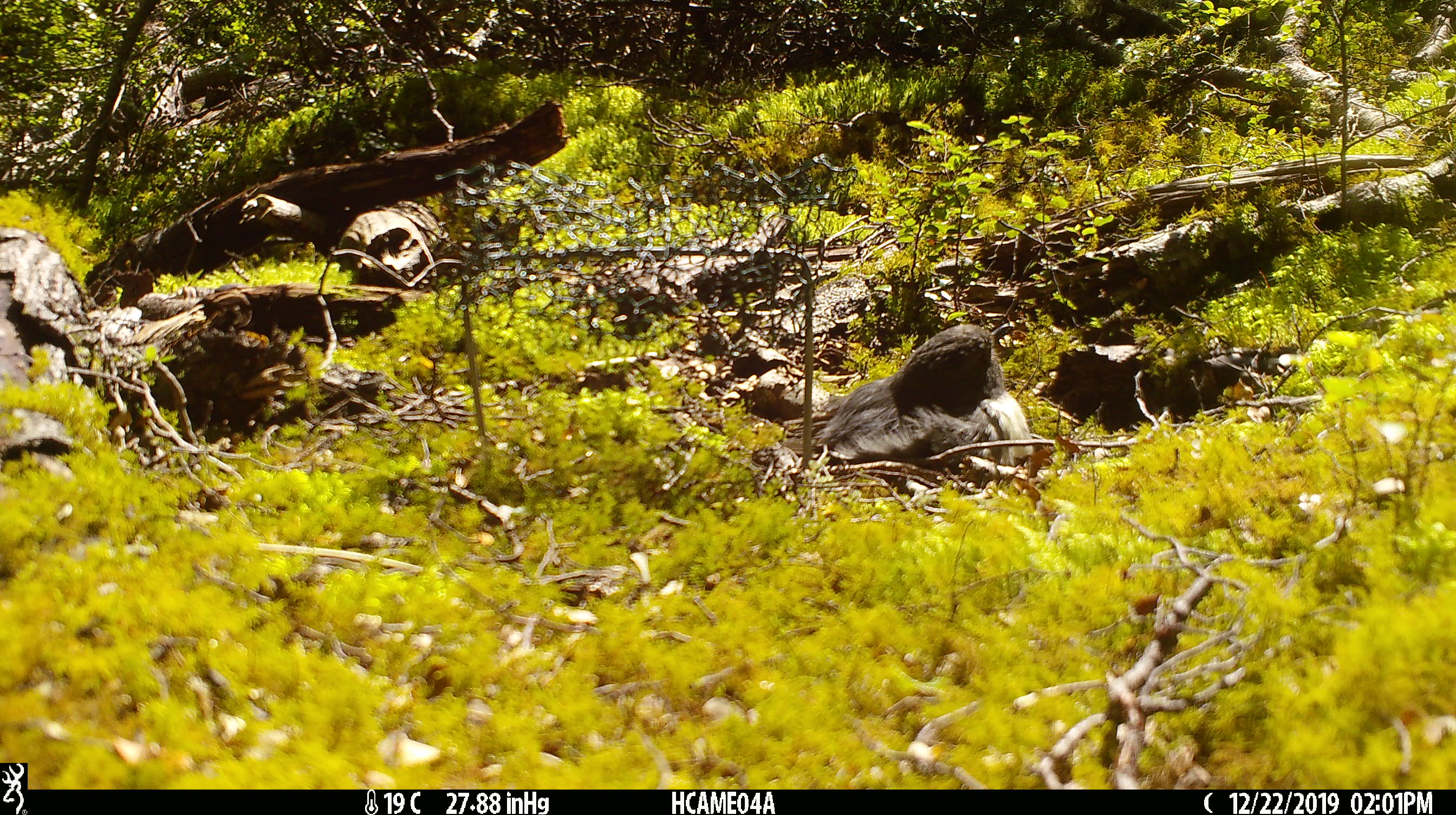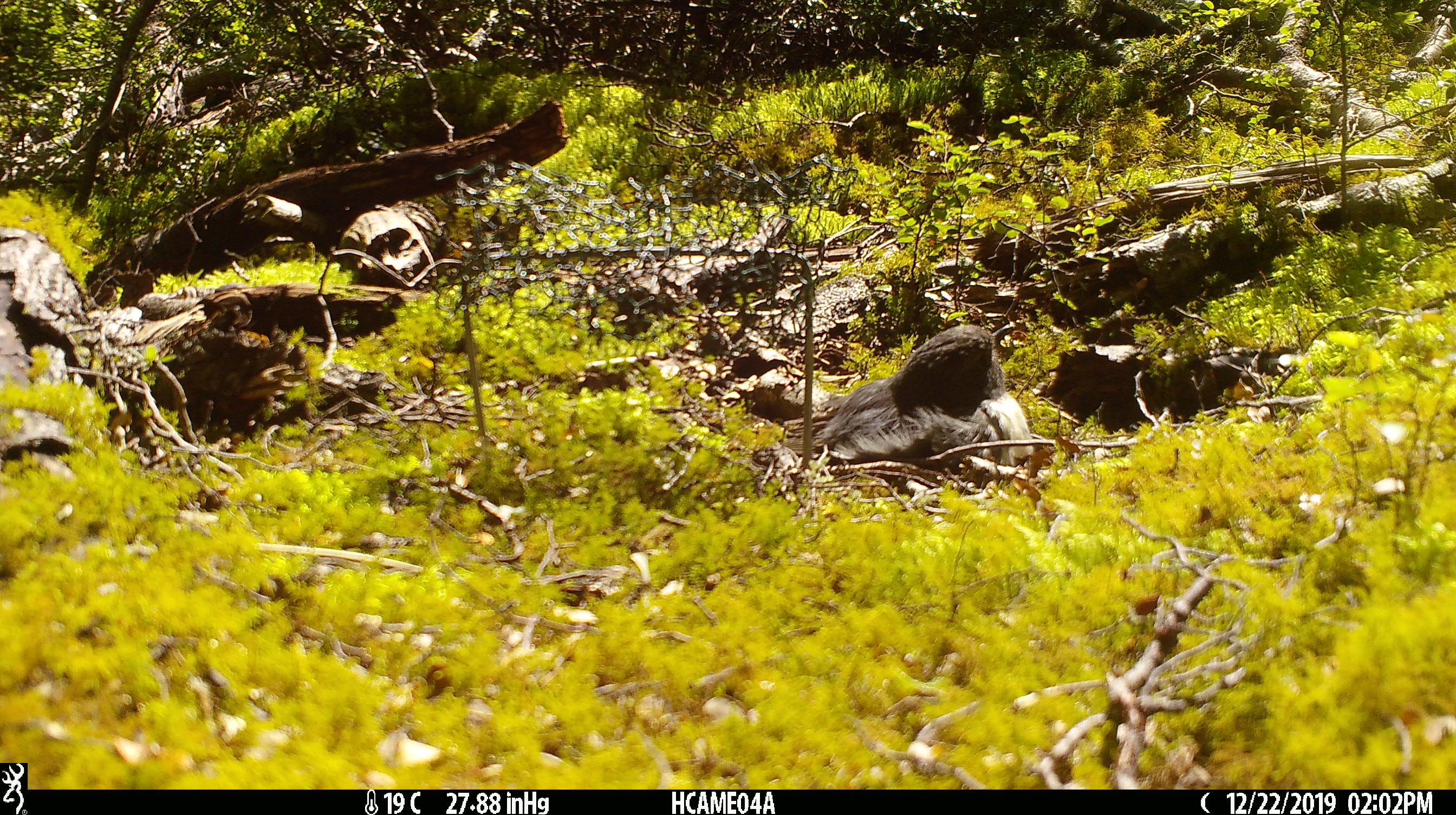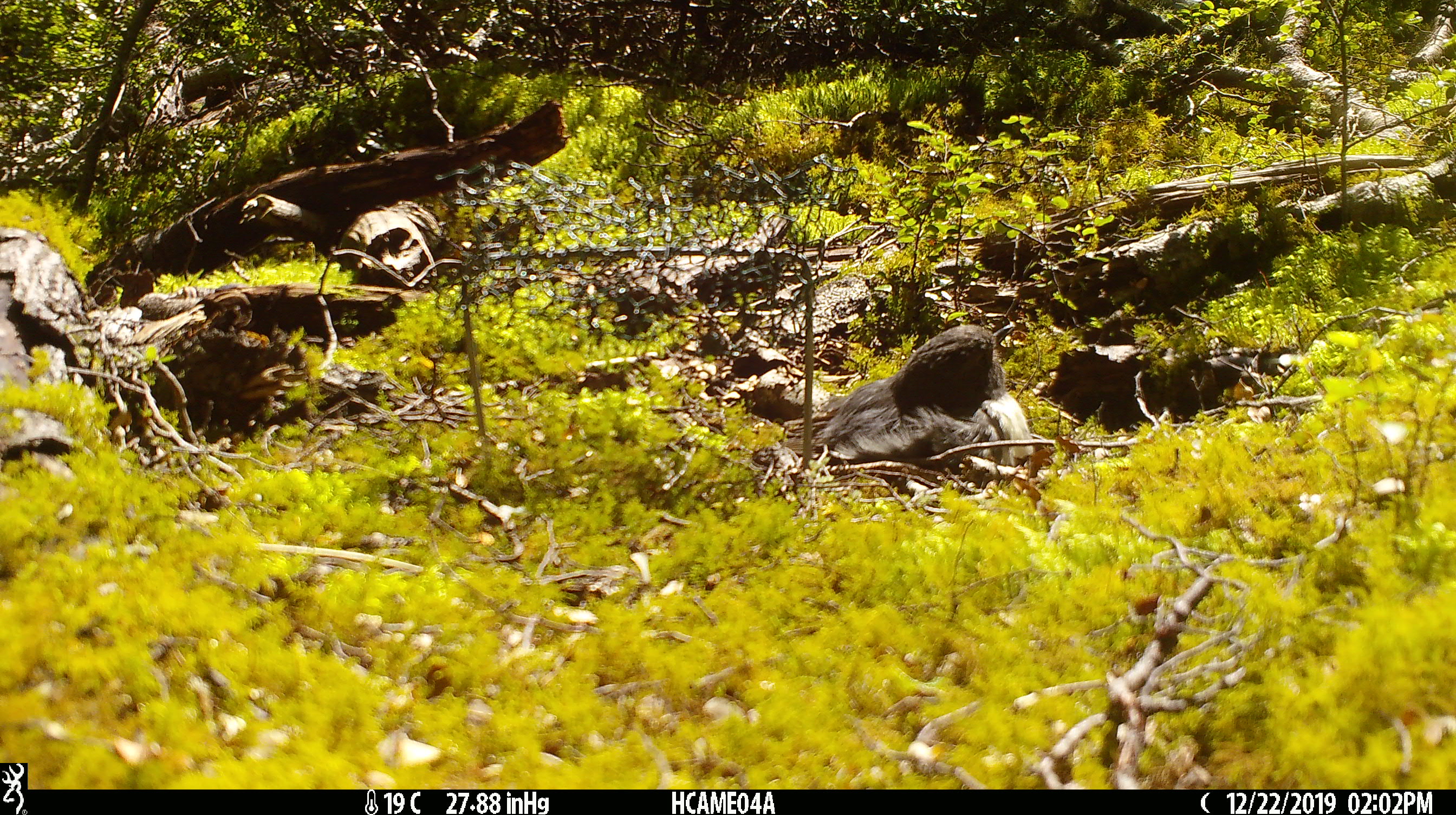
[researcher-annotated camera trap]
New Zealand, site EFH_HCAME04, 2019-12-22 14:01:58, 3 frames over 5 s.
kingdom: Animalia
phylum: Chordata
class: Aves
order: Passeriformes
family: Petroicidae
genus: Petroica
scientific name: Petroica australis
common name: new zealand robin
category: robin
Robin (new zealand robin) (Petroica australis).